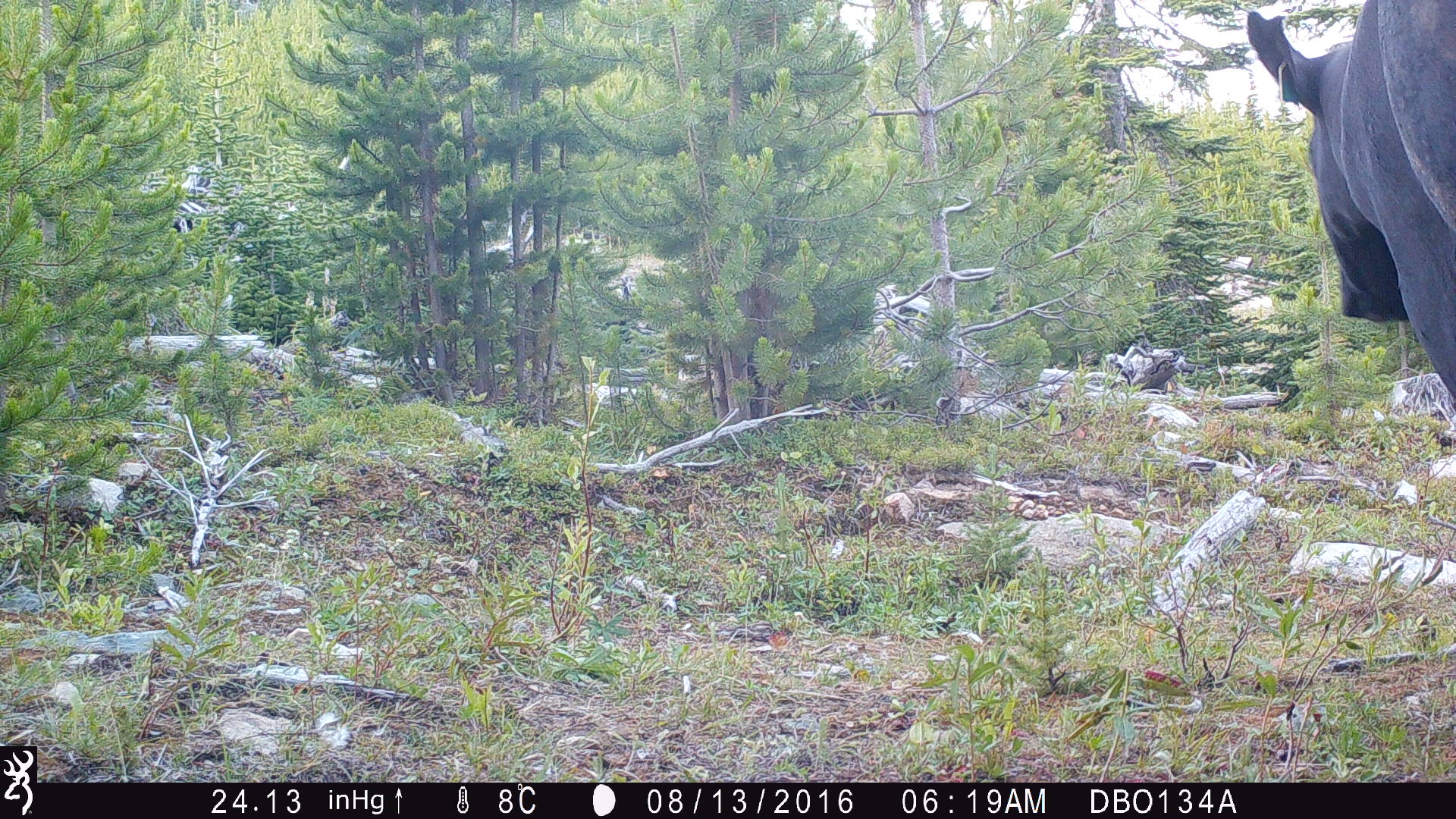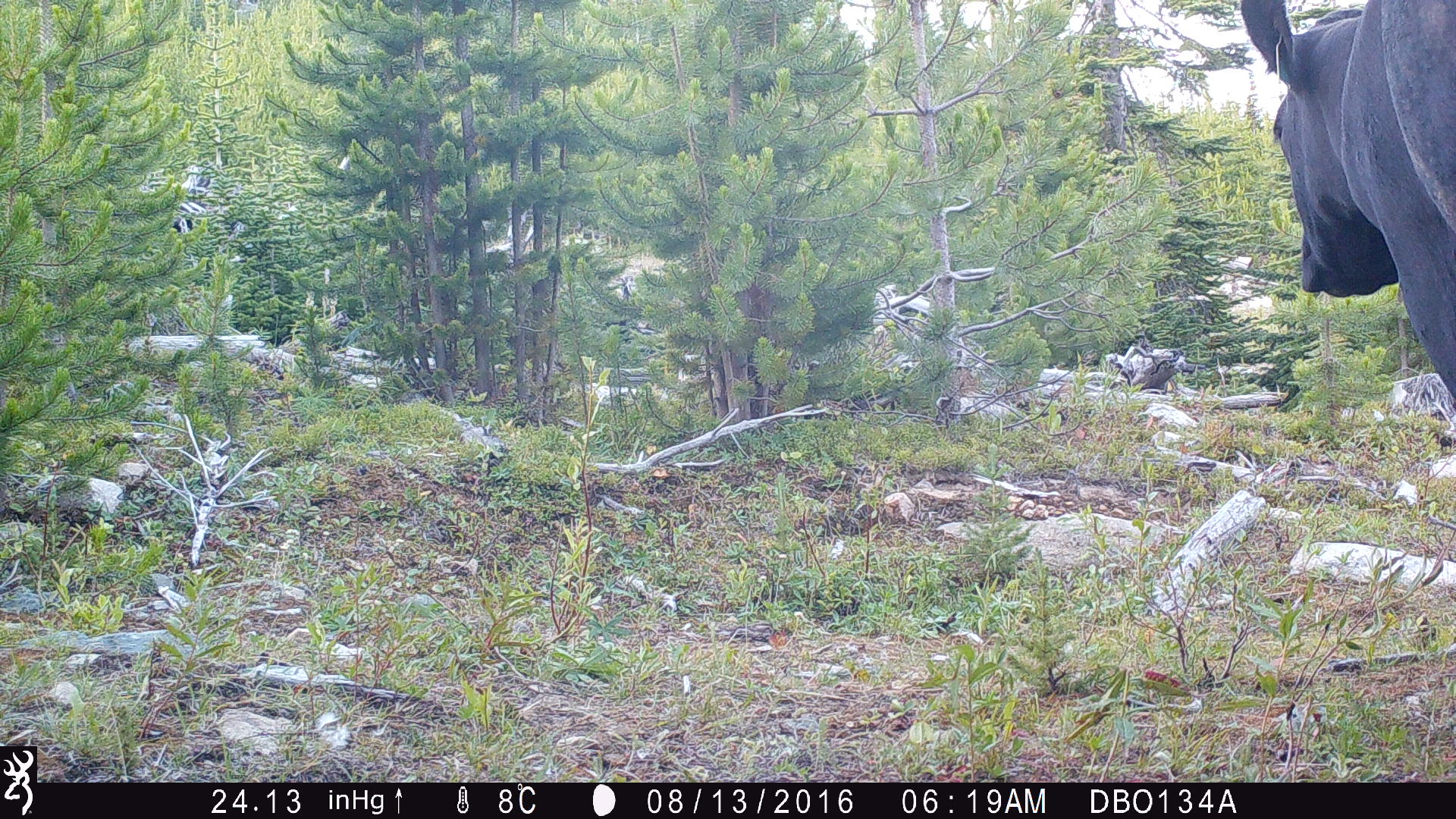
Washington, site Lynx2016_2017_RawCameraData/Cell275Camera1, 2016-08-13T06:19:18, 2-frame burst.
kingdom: Animalia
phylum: Chordata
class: Mammalia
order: Artiodactyla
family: Bovidae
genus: Bos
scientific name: Bos taurus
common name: domestic cattle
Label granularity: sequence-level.